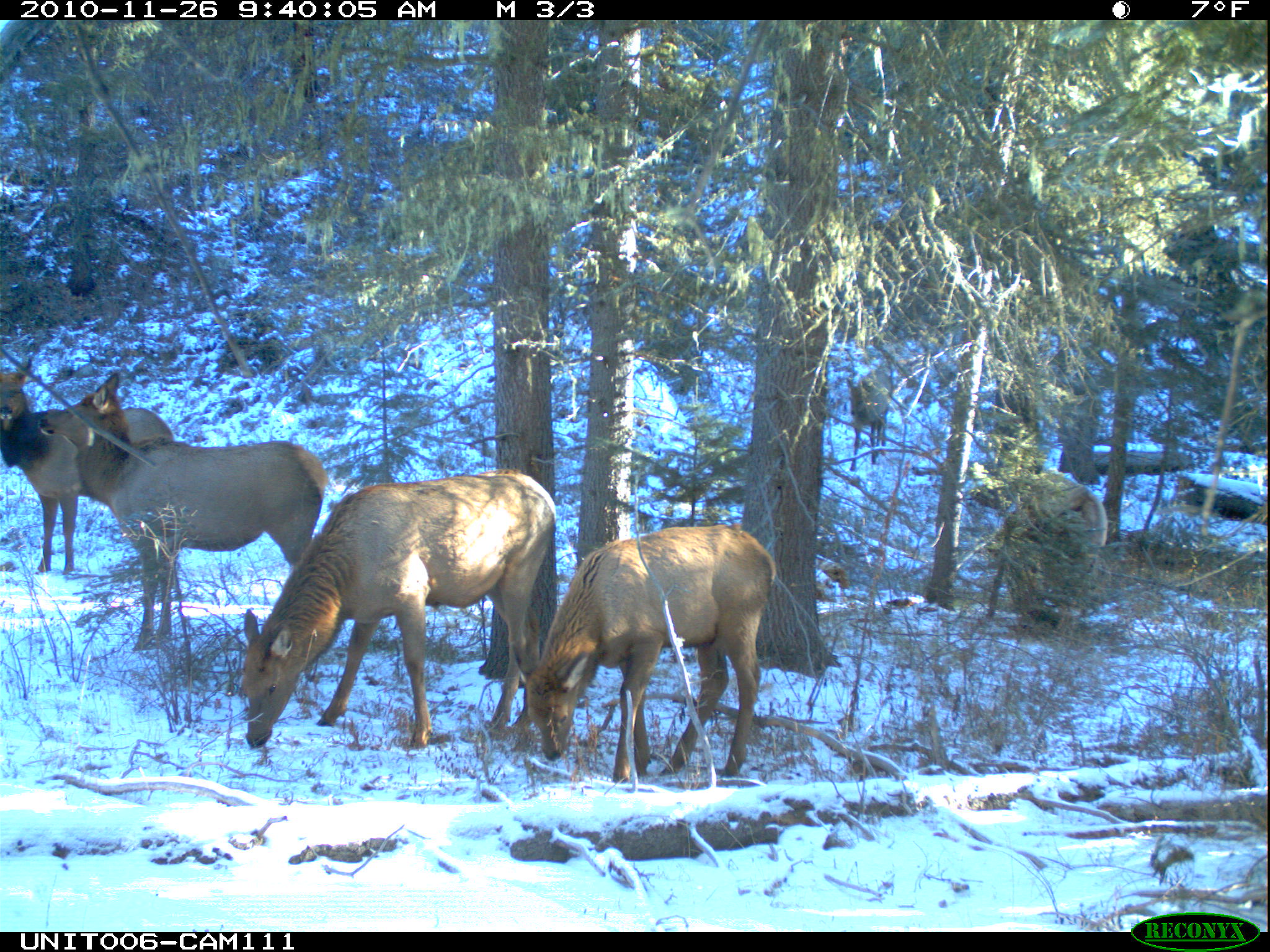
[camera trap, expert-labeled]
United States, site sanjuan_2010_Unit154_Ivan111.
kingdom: Animalia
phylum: Chordata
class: Mammalia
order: Artiodactyla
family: Cervidae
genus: Cervus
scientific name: Cervus elaphus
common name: red deer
Cervus elaphus (red deer).